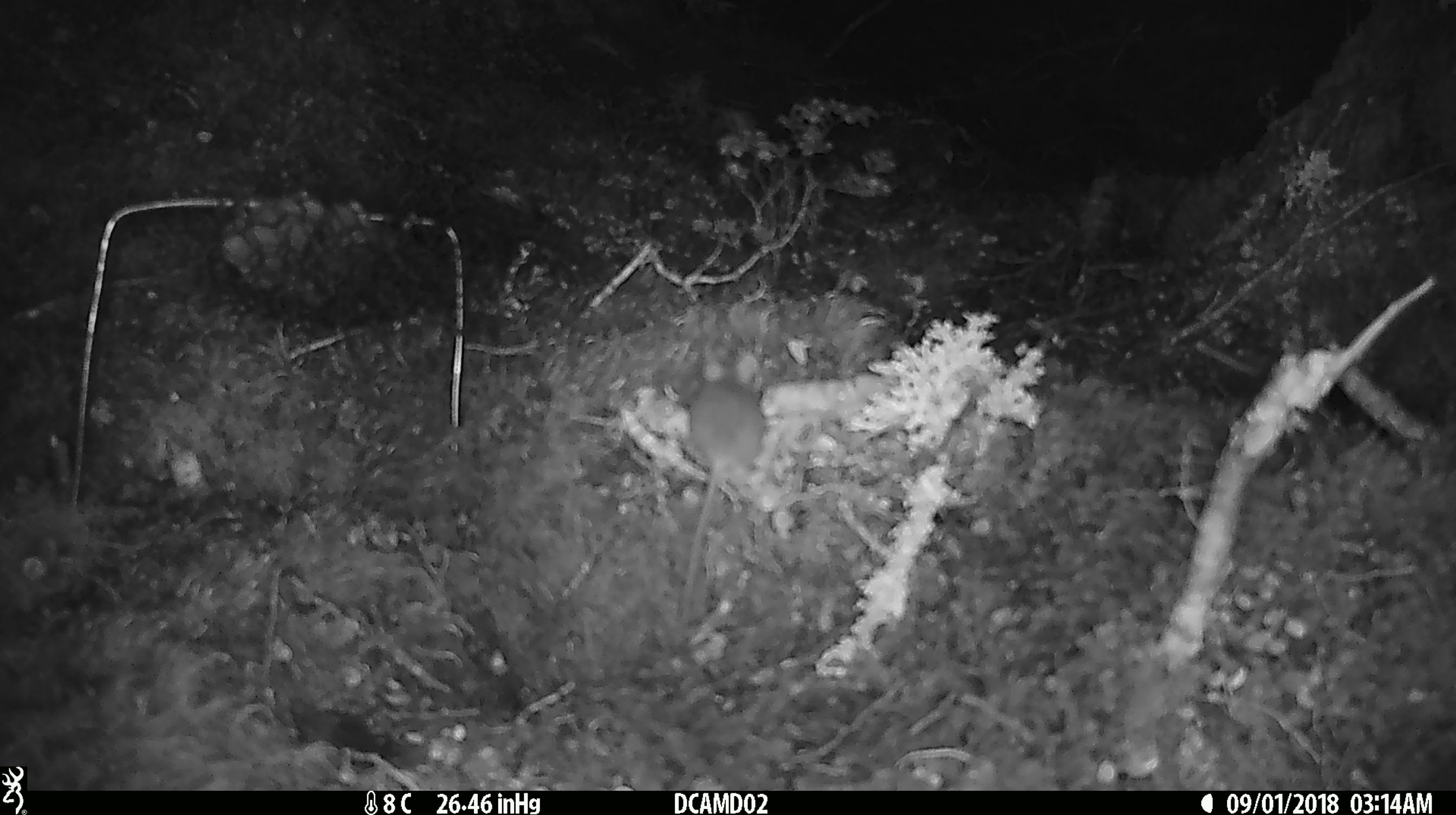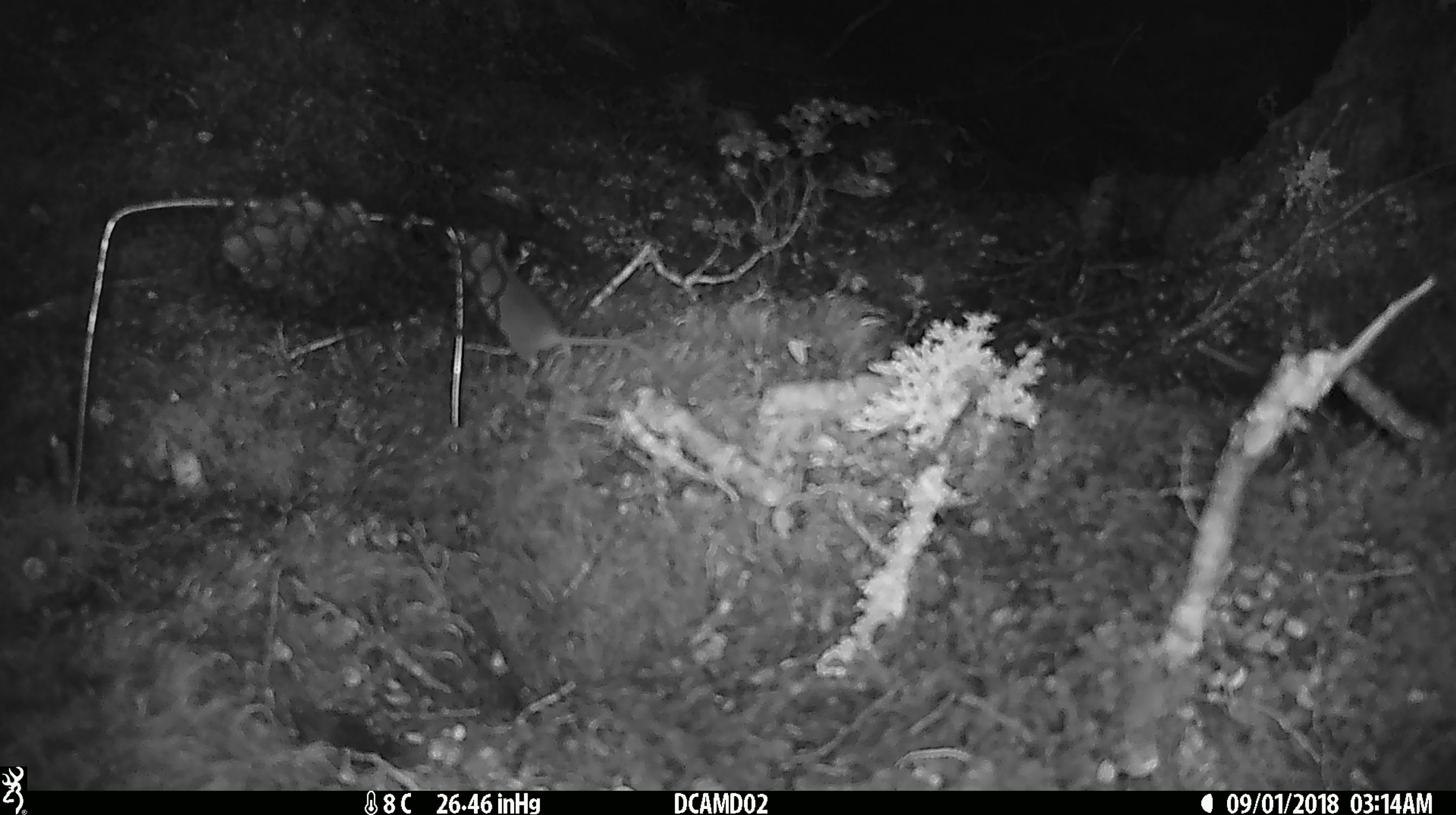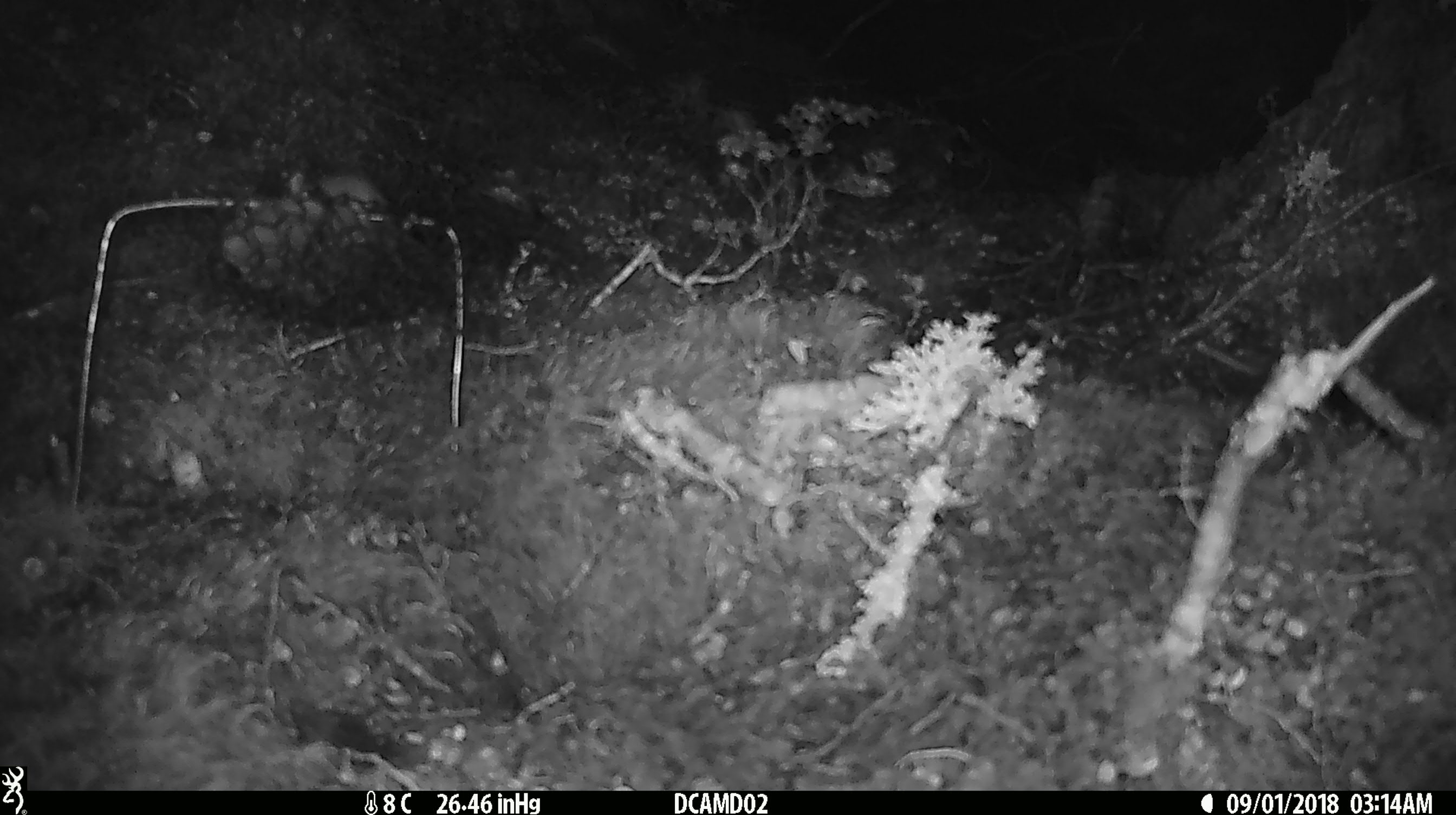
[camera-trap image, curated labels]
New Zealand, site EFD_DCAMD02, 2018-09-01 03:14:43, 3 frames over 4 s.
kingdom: Animalia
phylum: Chordata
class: Mammalia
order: Rodentia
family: Muridae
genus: Mus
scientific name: Mus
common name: mouse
Mouse (Mus).